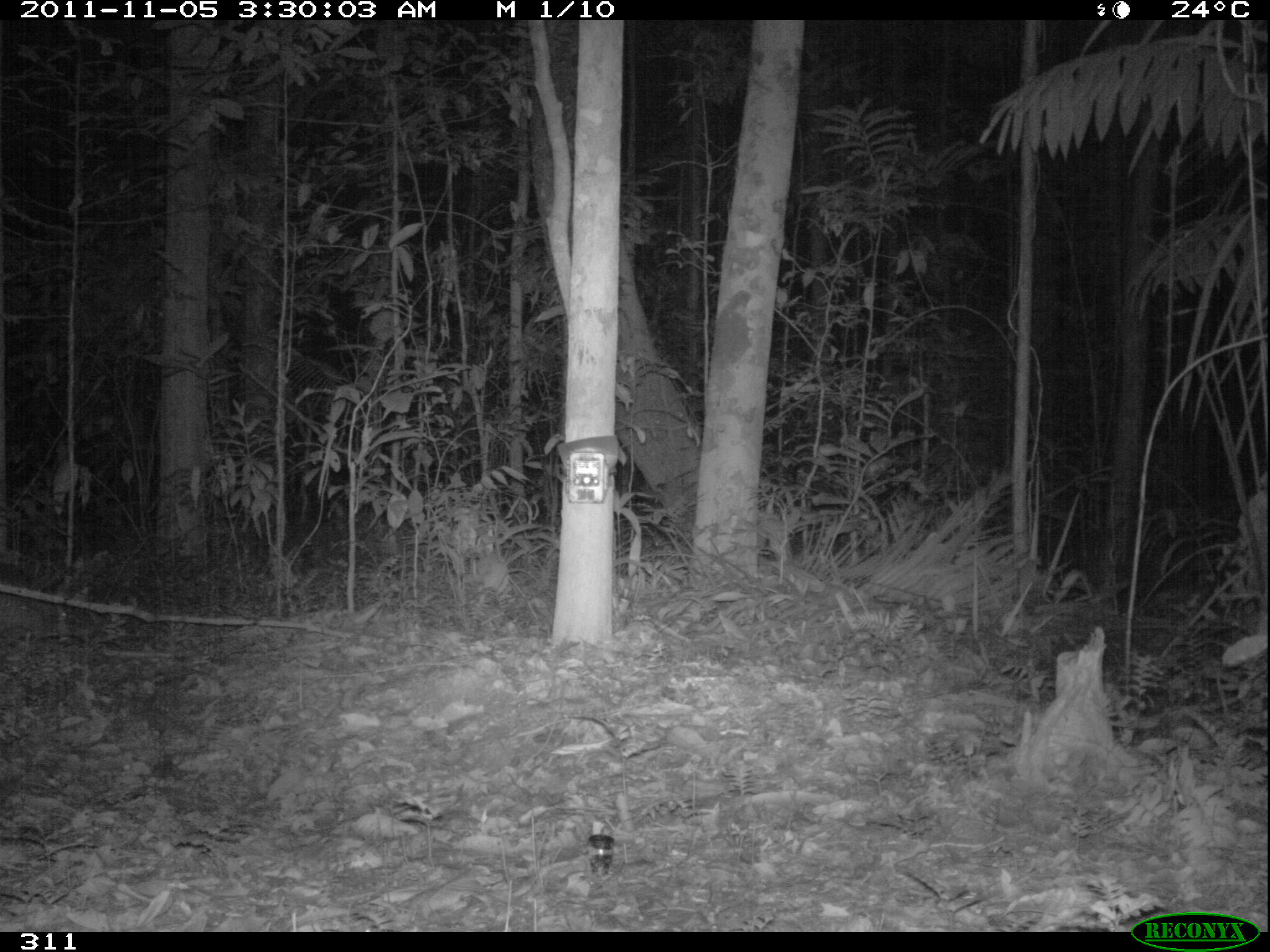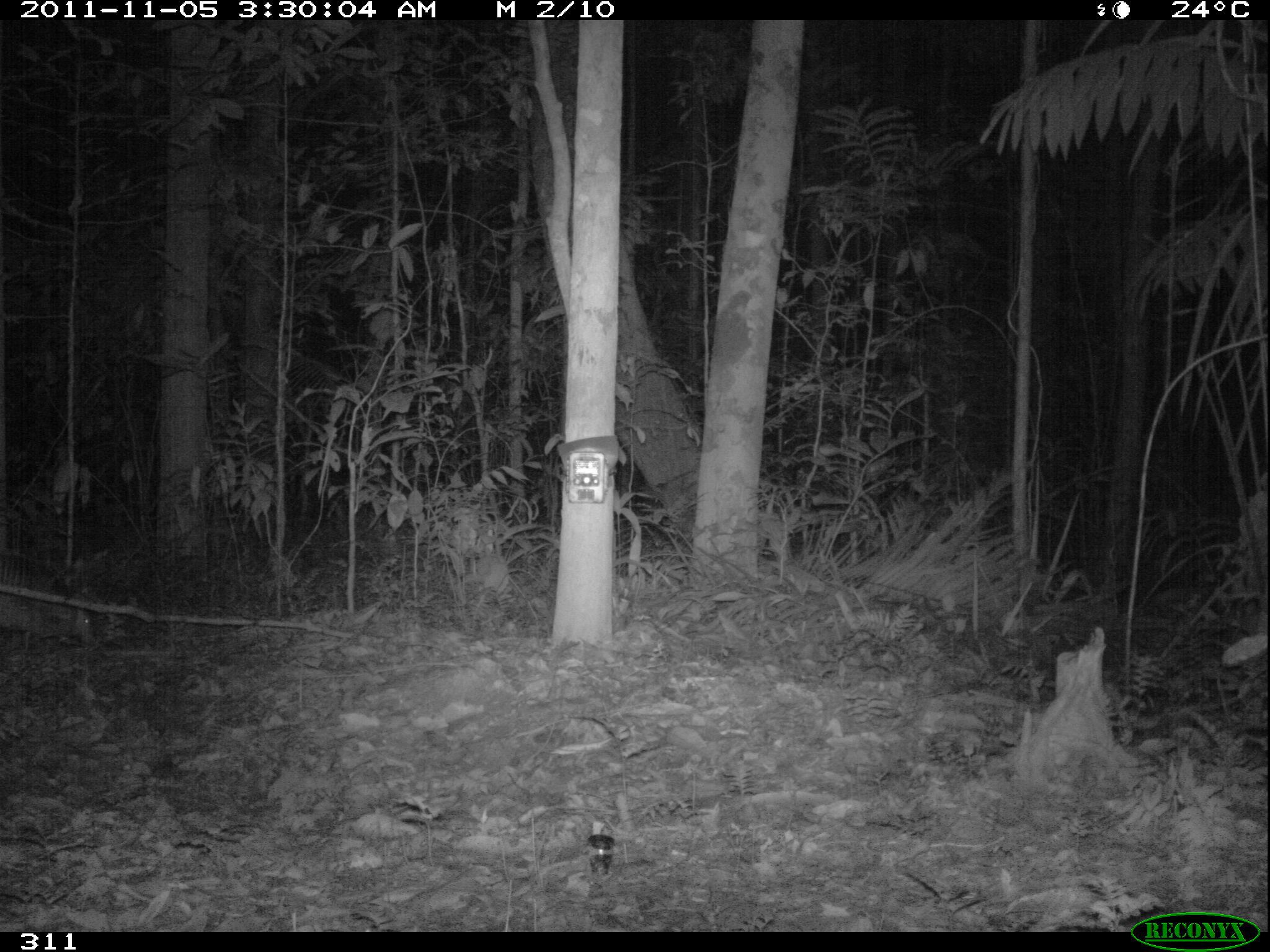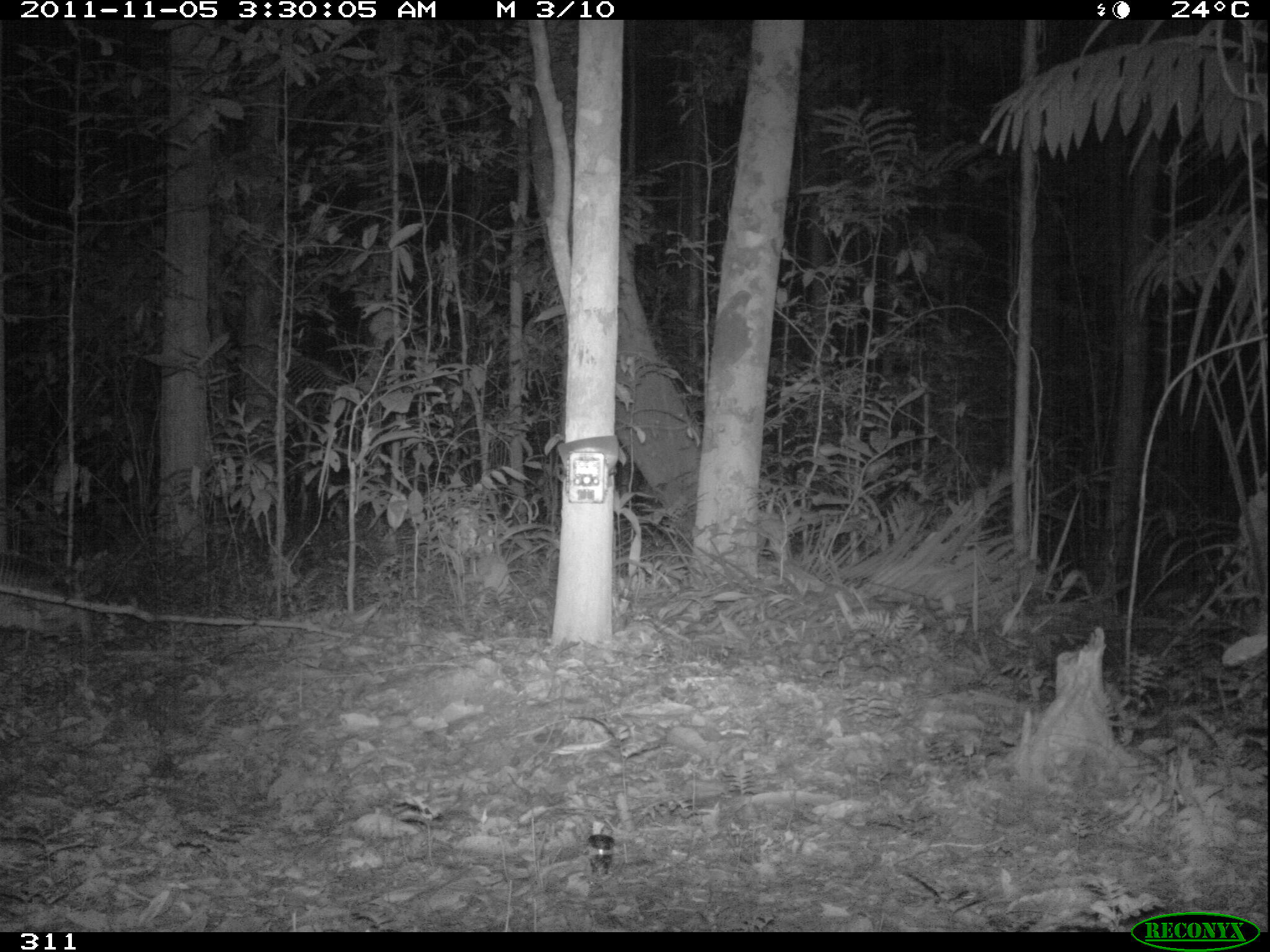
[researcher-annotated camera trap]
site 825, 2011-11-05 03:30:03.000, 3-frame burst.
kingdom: Animalia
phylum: Chordata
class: Mammalia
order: Cingulata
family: Dasypodidae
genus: Dasypus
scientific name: Dasypus novemcinctus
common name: nine-banded armadillo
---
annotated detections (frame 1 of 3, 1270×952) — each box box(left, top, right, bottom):
dasypus novemcinctus: box(0, 559, 87, 646)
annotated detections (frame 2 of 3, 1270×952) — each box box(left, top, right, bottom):
dasypus novemcinctus: box(0, 550, 99, 650)